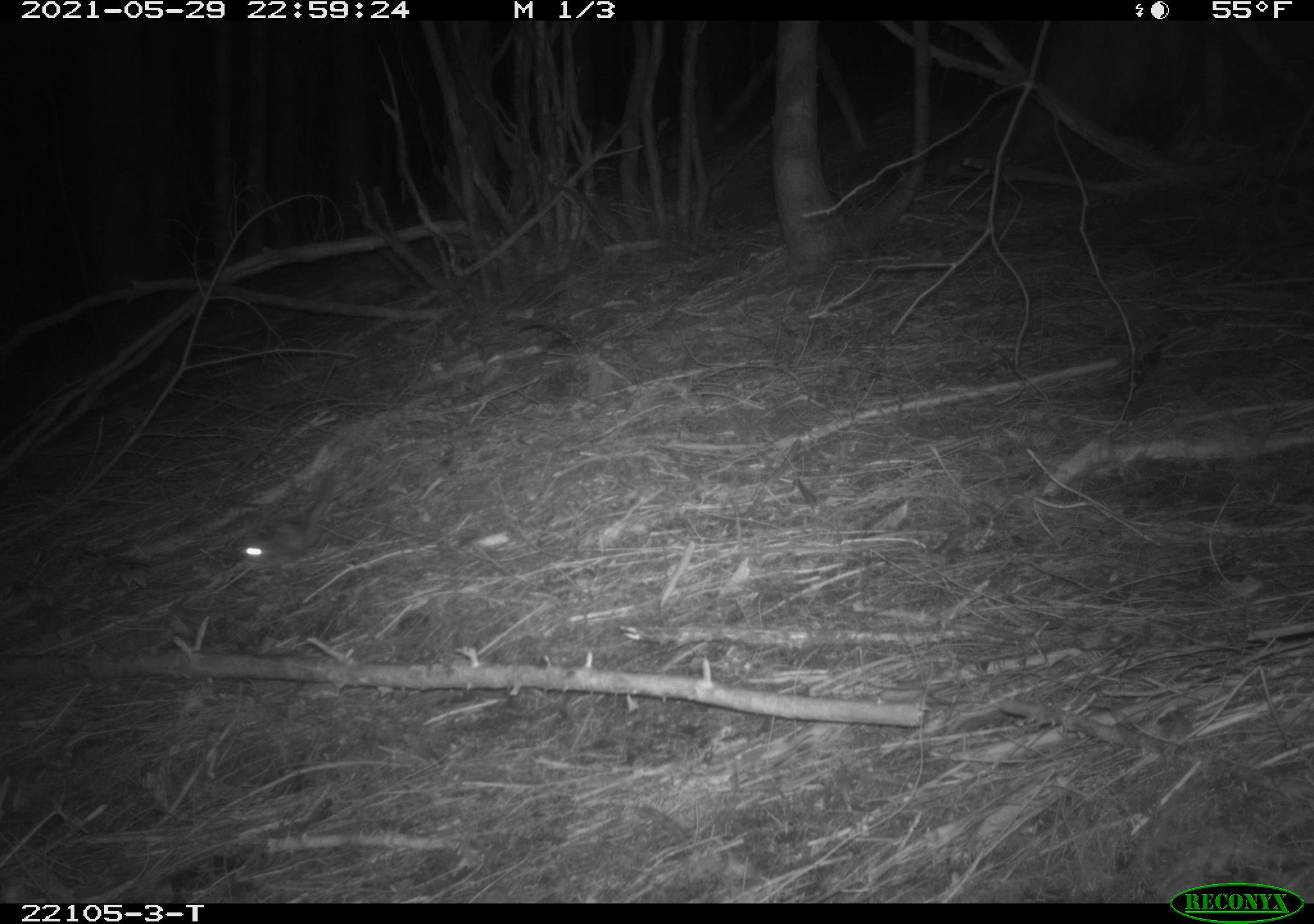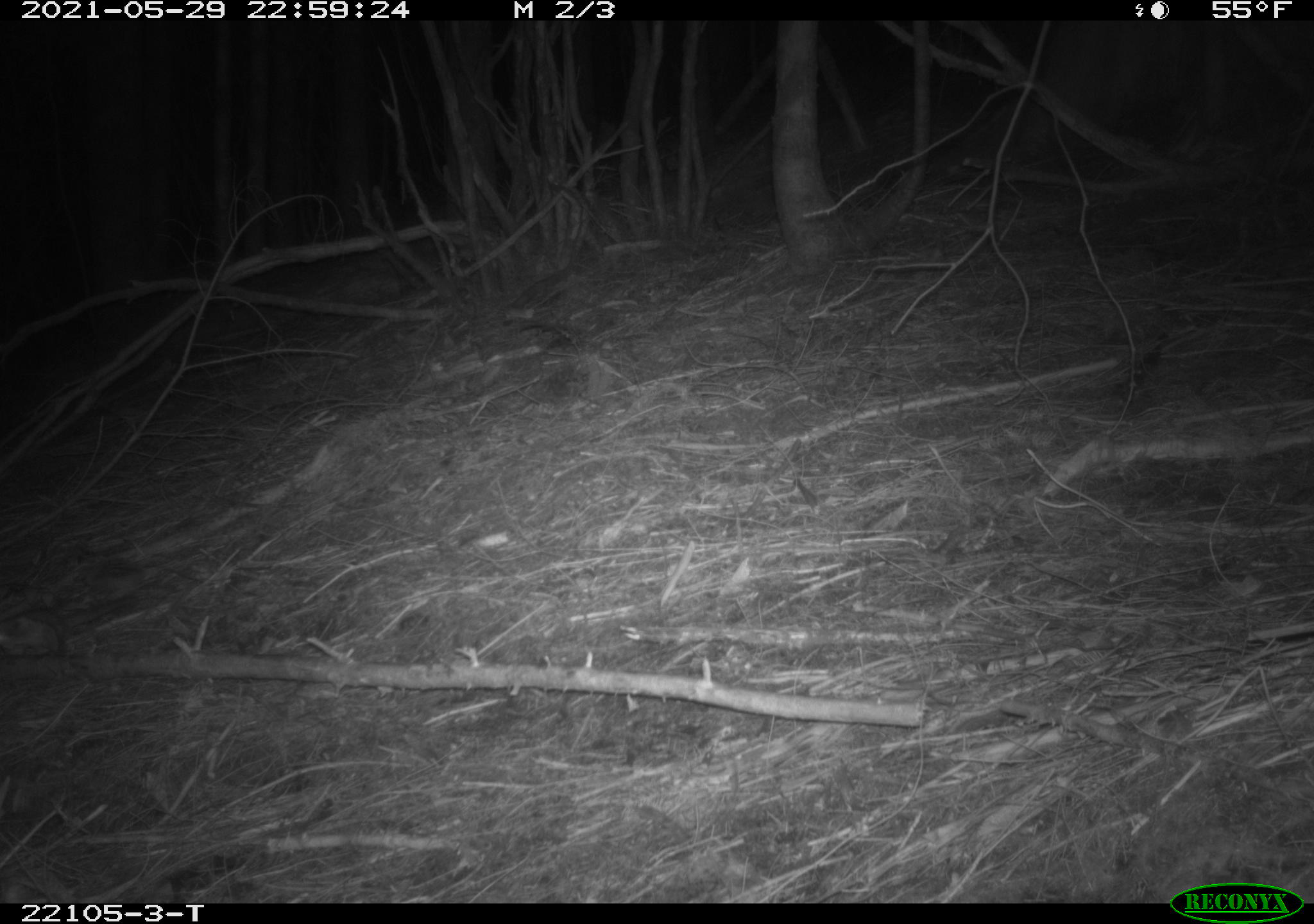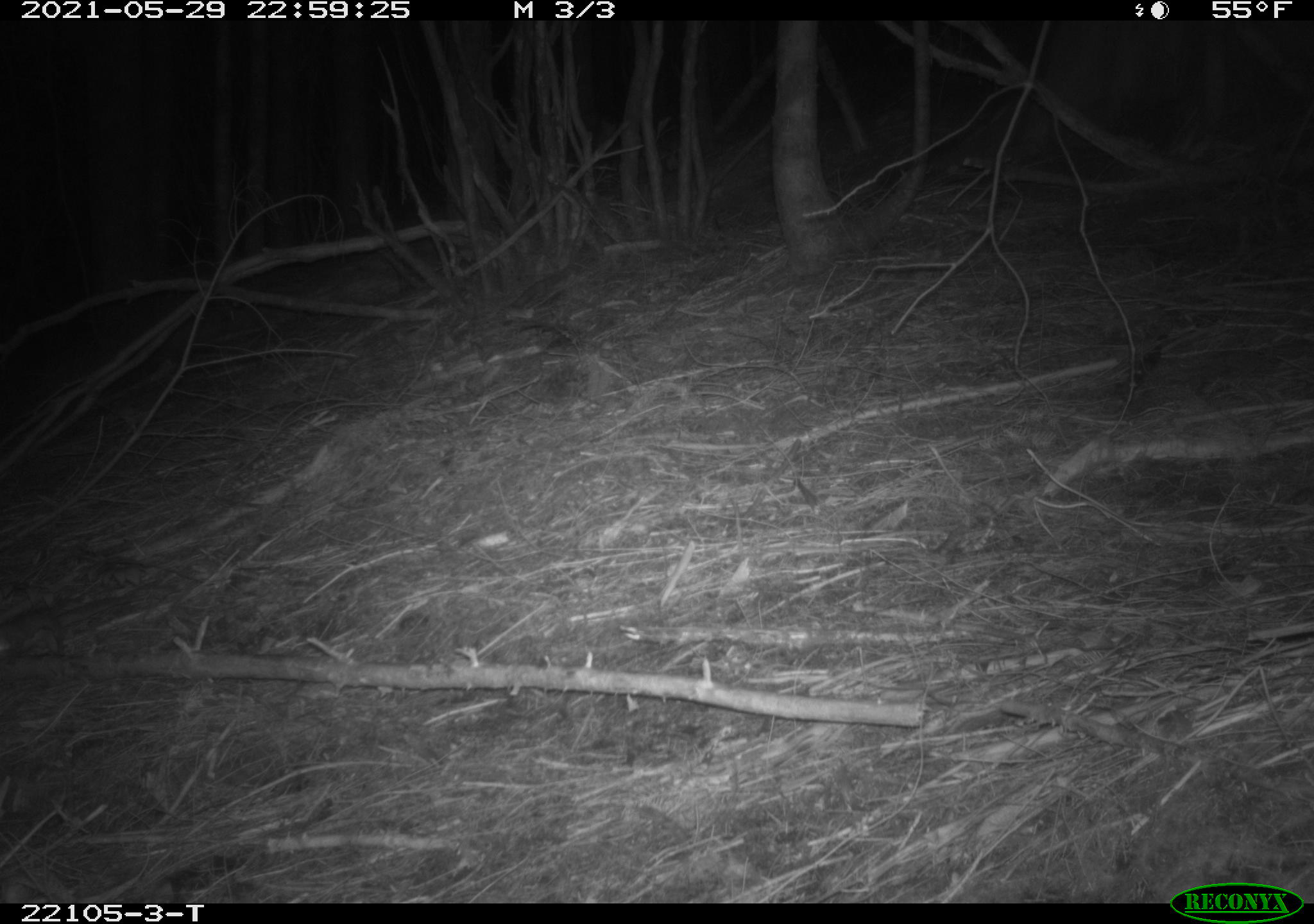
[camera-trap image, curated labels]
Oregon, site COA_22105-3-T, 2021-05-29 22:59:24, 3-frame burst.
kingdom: Animalia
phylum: Chordata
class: Mammalia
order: Rodentia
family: Sciuridae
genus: Glaucomys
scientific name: Glaucomys oregonensis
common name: humboldt's flying squirrel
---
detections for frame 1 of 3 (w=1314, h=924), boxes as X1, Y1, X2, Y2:
humboldt's flying squirrel: 214, 478, 360, 583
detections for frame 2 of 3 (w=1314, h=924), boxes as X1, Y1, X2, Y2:
humboldt's flying squirrel: 1, 590, 138, 683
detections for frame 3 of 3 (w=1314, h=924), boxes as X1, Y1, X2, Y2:
humboldt's flying squirrel: 1, 590, 82, 675